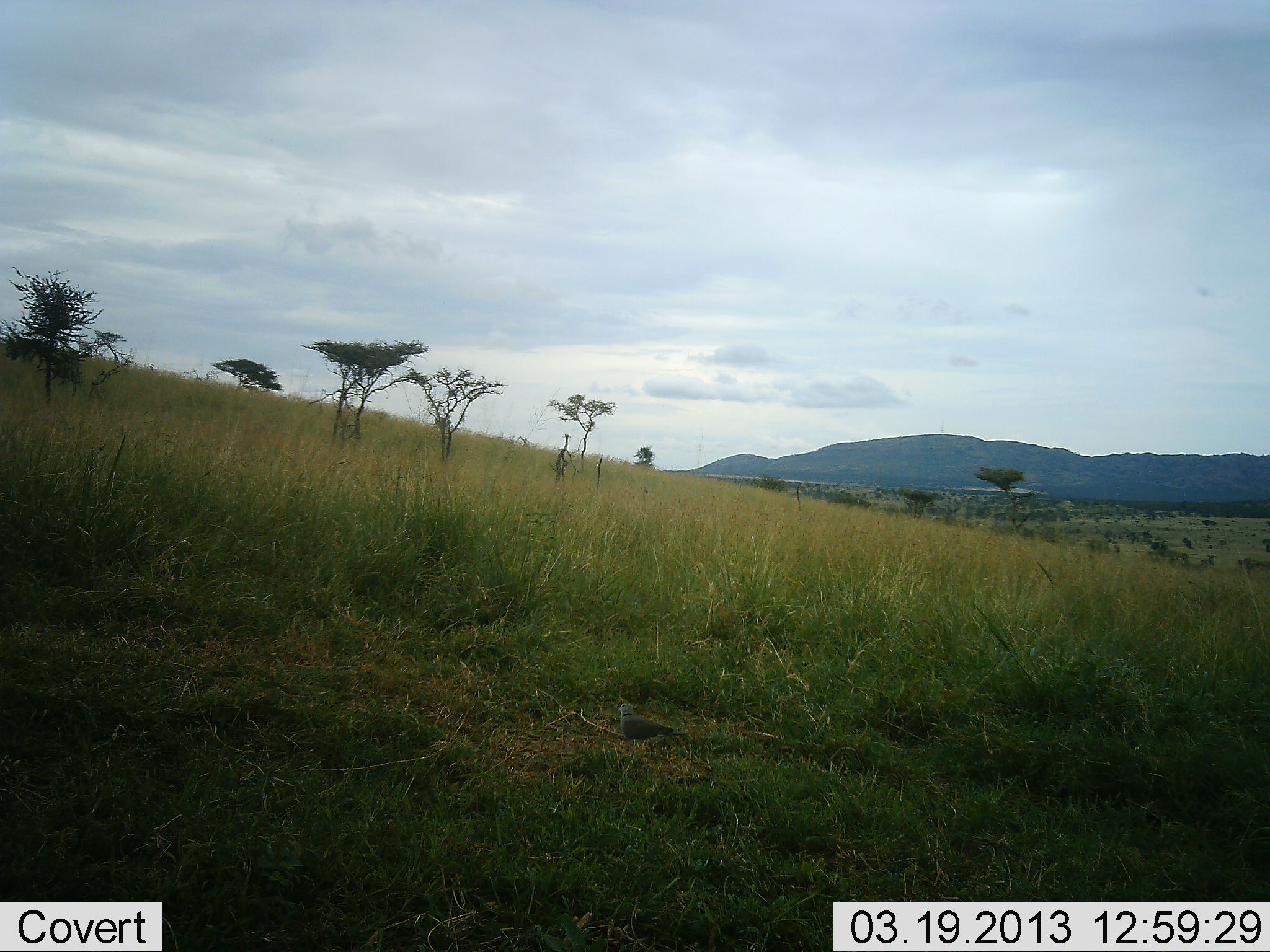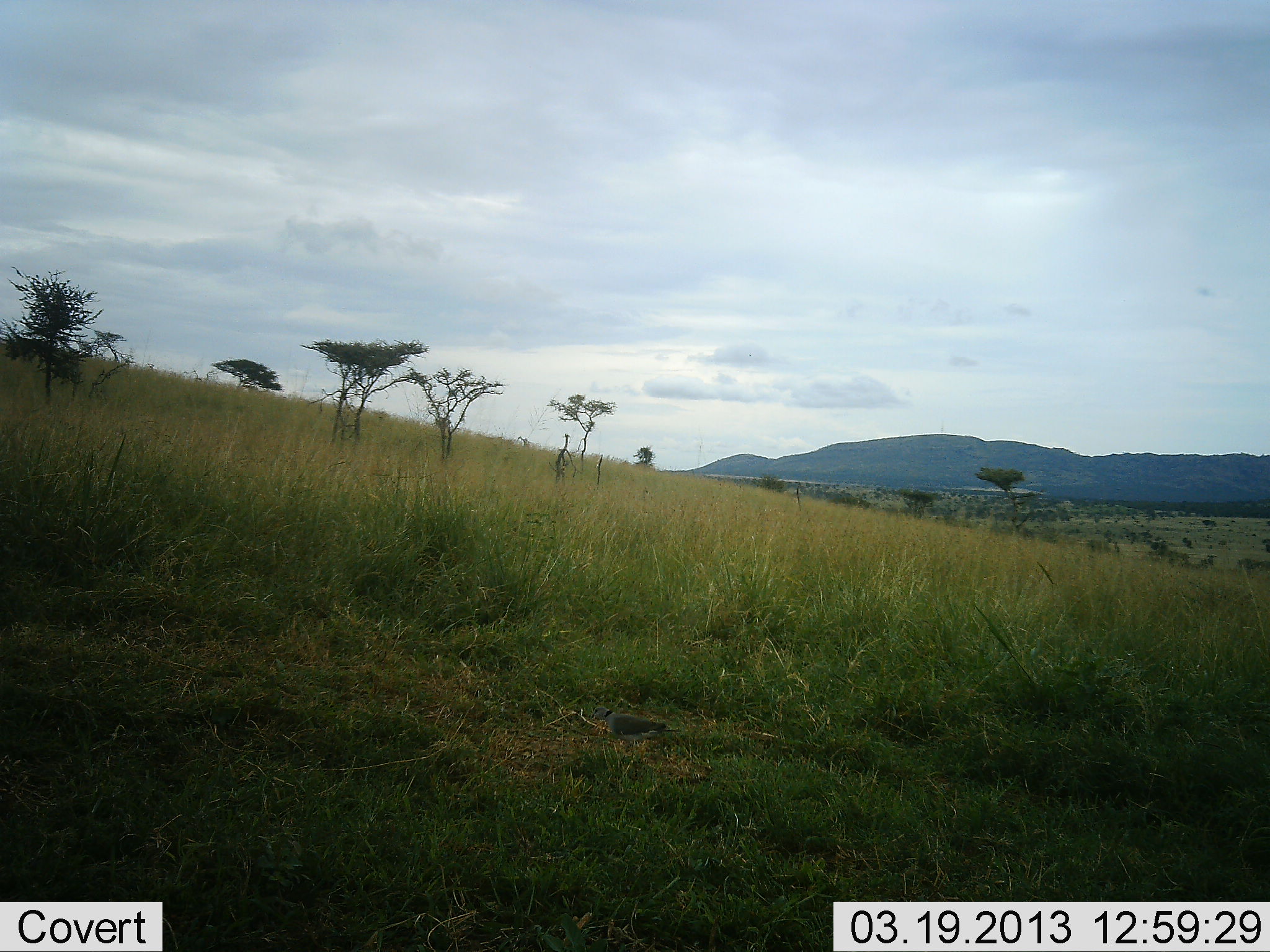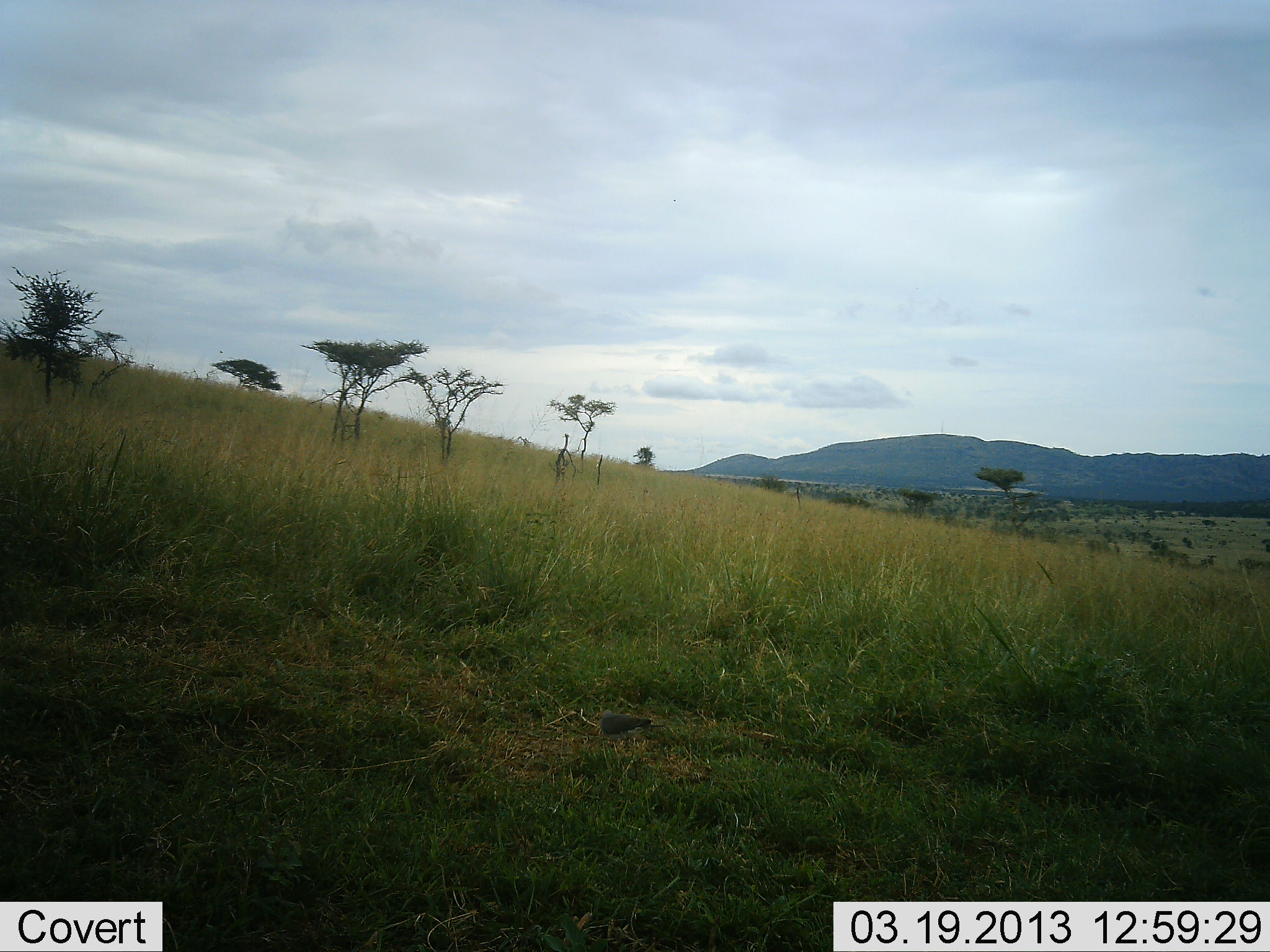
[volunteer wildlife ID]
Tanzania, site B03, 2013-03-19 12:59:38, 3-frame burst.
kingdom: Animalia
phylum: Chordata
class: Aves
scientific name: Aves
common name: bird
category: otherbird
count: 1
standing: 29%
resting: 0%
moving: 67%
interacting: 0%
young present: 0%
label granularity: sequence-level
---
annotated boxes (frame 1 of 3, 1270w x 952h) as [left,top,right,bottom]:
animal: [617,700,686,749]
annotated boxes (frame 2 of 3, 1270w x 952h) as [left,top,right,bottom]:
animal: [588,704,681,749]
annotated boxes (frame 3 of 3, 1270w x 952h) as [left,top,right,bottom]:
animal: [593,707,664,744]